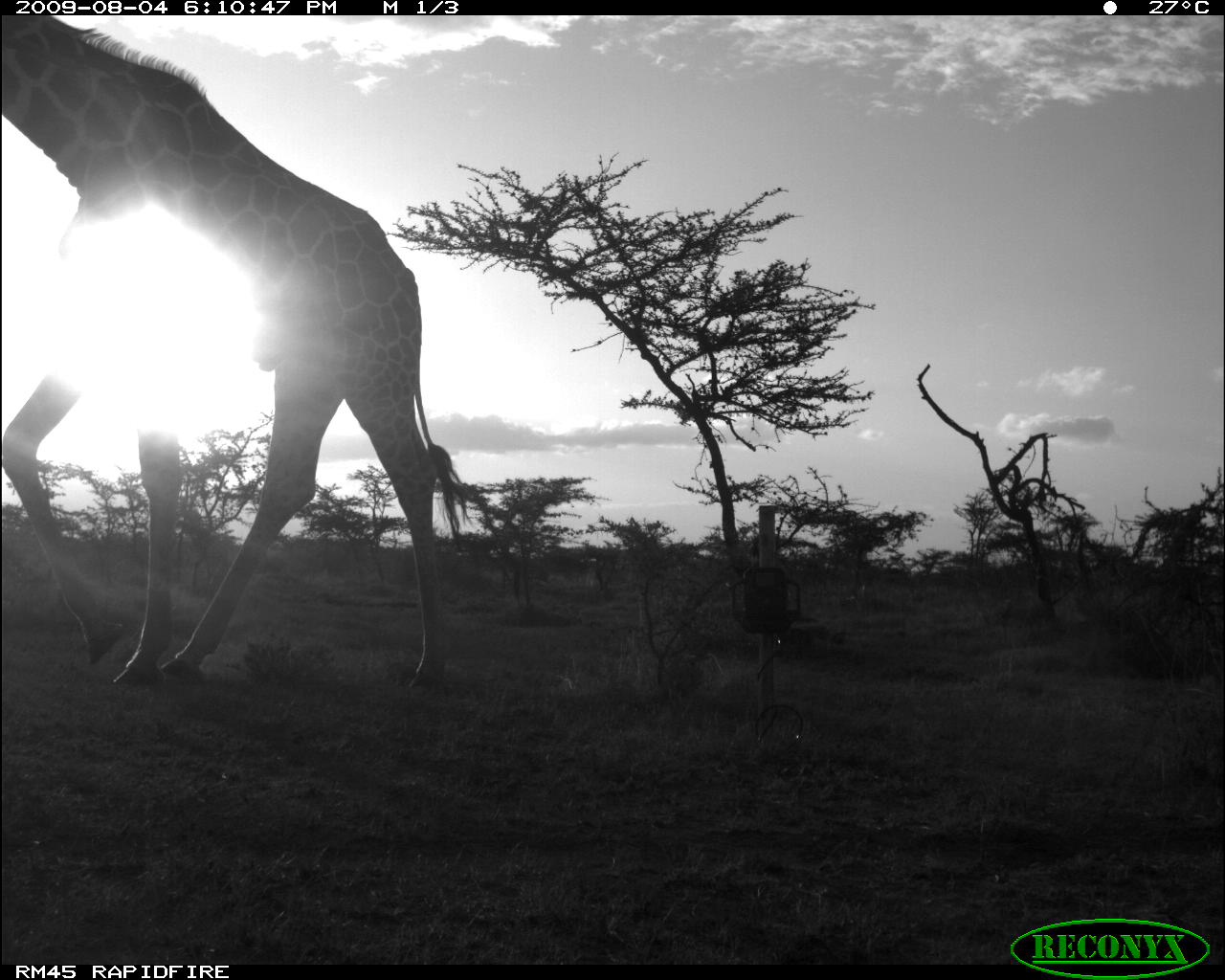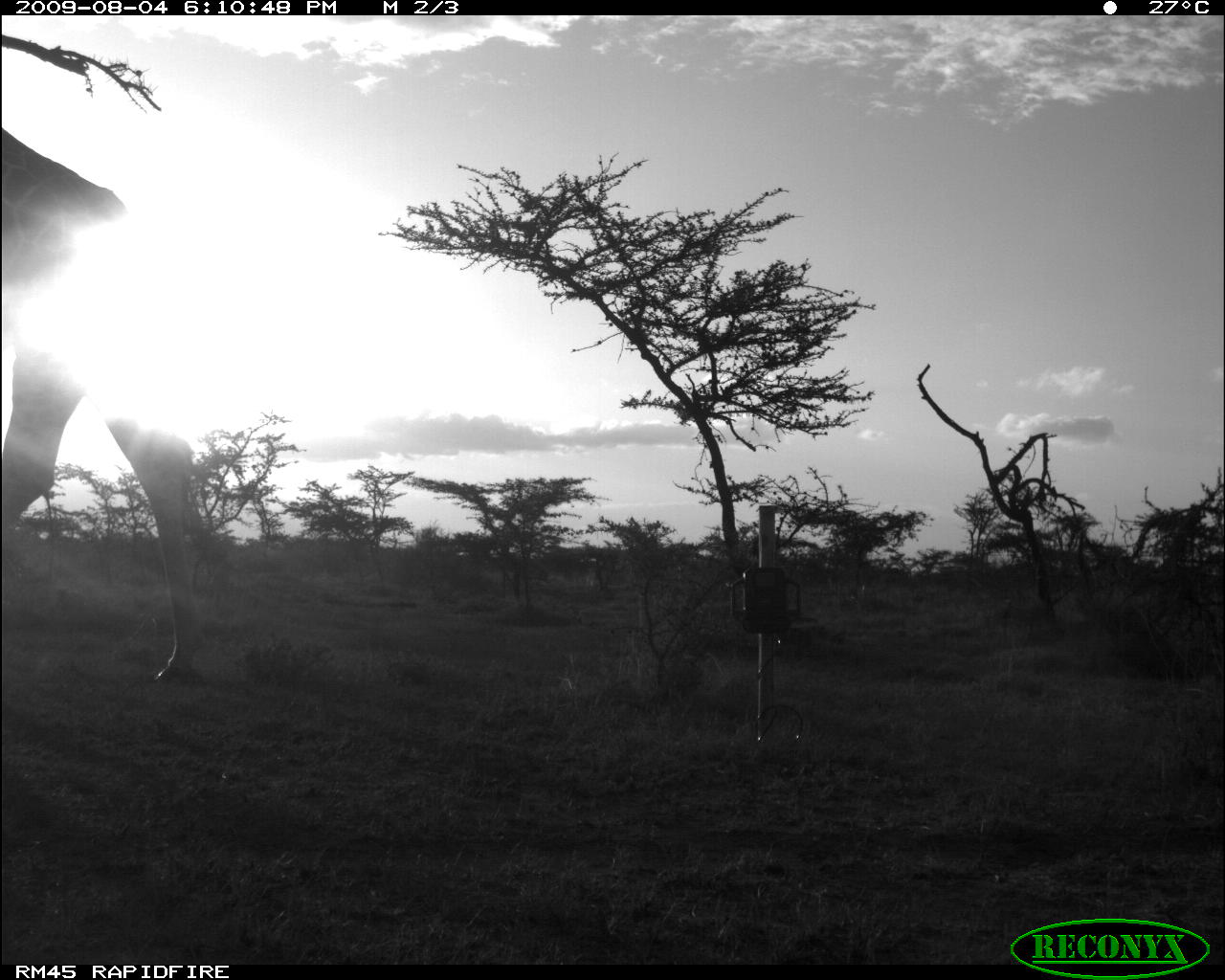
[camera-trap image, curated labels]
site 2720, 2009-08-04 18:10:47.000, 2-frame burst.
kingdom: Animalia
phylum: Chordata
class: Mammalia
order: Artiodactyla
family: Giraffidae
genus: Giraffa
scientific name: Giraffa camelopardalis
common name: giraffe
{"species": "Giraffa camelopardalis (giraffe)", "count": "1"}